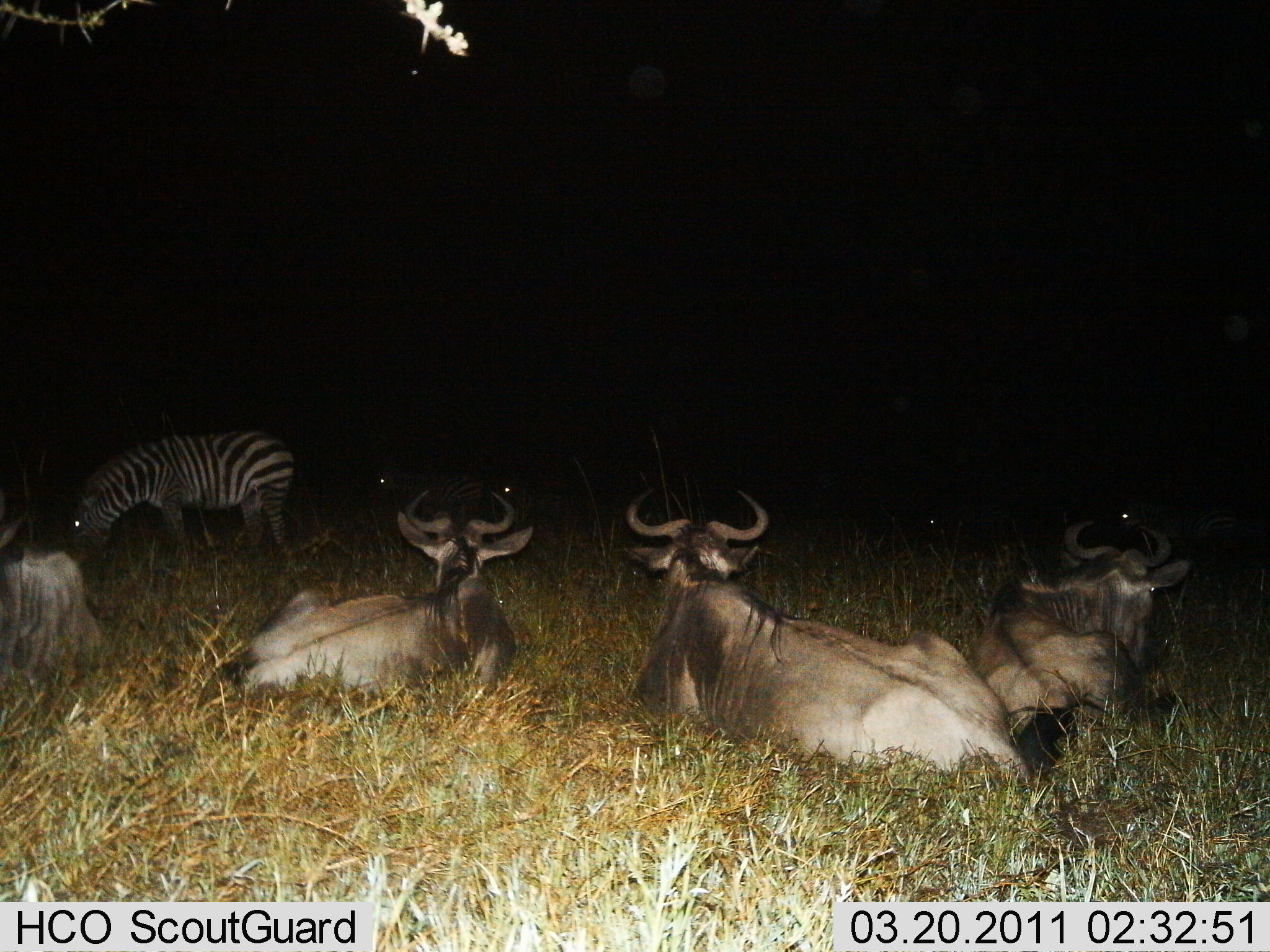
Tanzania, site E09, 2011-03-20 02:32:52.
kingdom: Animalia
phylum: Chordata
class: Mammalia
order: Artiodactyla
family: Bovidae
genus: Connochaetes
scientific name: Connochaetes taurinus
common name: blue wildebeest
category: wildebeest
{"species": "wildebeest (blue wildebeest) (Connochaetes taurinus)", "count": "4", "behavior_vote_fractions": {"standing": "0%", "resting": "100%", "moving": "0%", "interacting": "0%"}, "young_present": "0%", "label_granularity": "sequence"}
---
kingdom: Animalia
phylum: Chordata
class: Mammalia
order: Perissodactyla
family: Equidae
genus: Equus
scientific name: Equus quagga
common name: plains zebra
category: zebra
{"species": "zebra (plains zebra) (Equus quagga)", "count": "1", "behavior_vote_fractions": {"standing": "23%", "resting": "8%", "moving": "8%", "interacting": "0%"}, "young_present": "0%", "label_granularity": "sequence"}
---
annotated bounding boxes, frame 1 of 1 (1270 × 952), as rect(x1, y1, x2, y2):
animal: rect(610, 480, 1037, 794); rect(193, 482, 538, 720); rect(957, 509, 1196, 776); rect(46, 423, 315, 594); rect(0, 500, 123, 727); rect(1113, 489, 1270, 558)